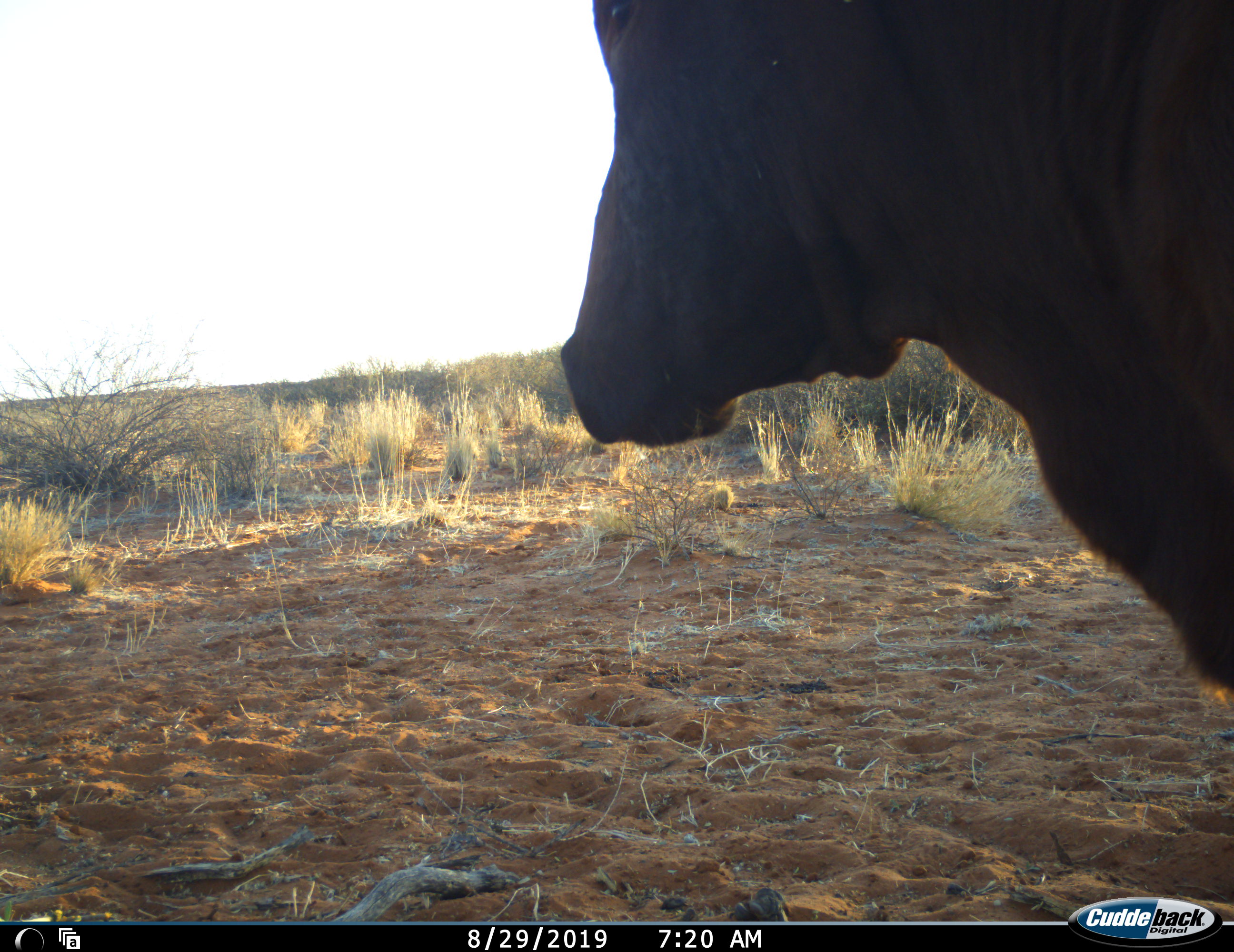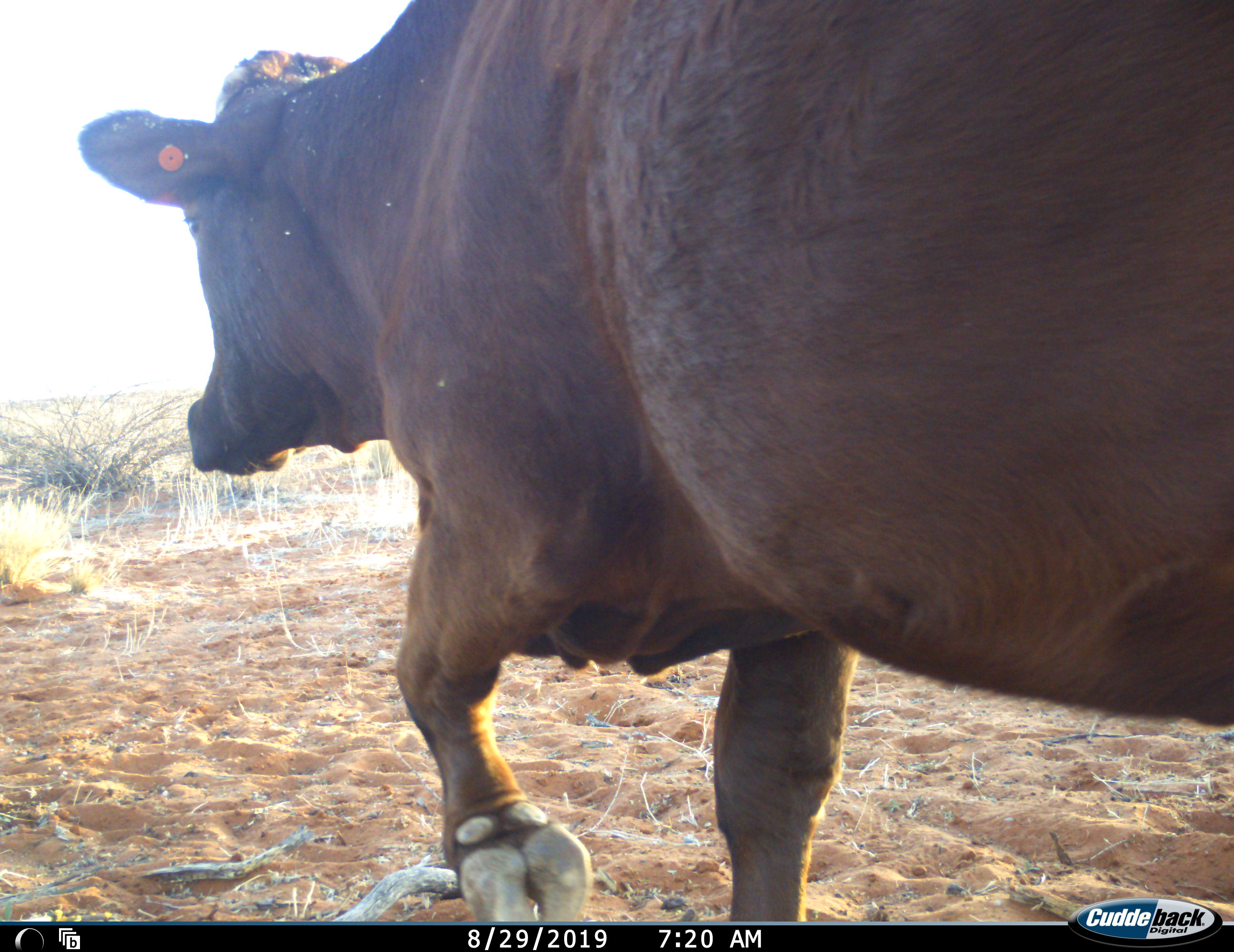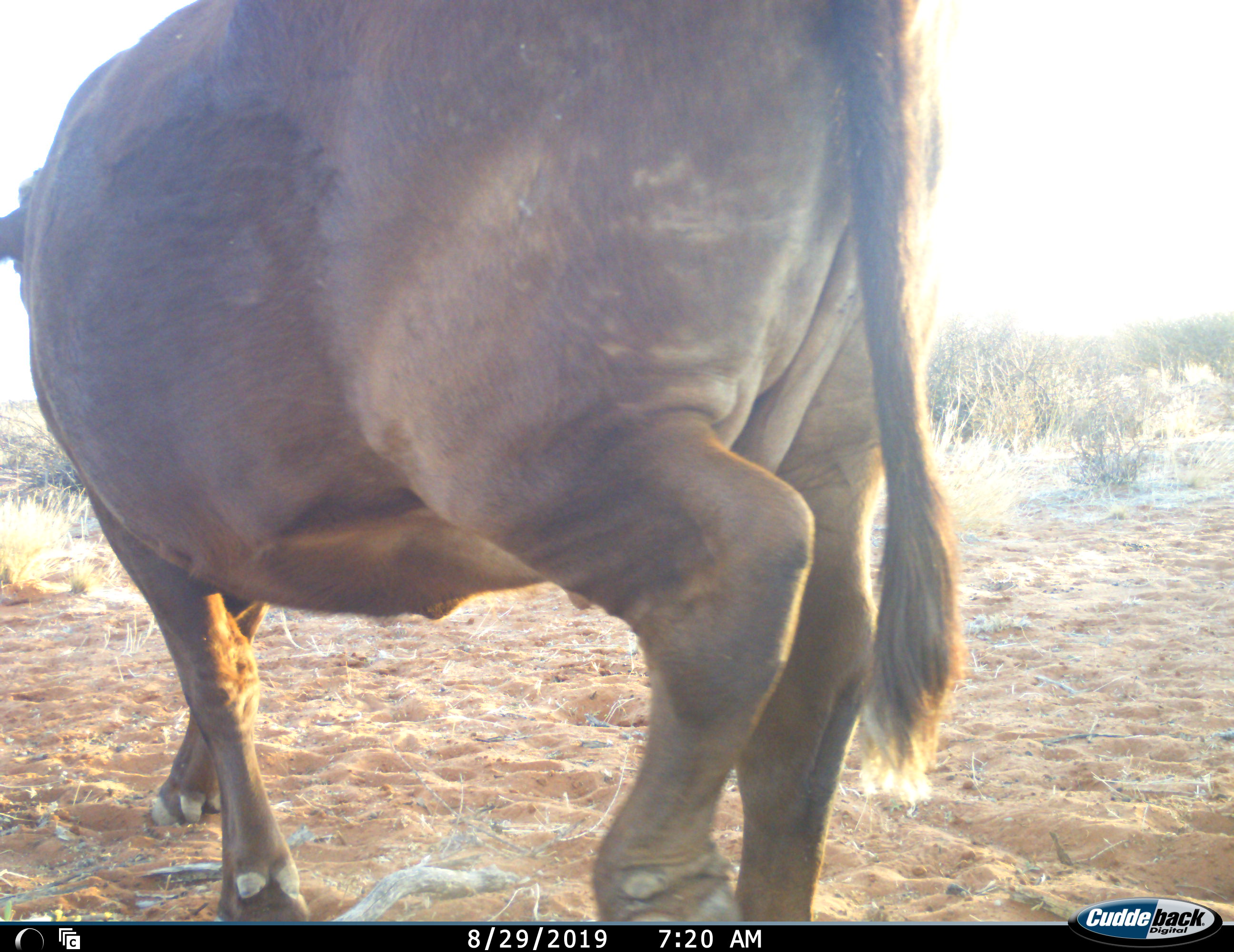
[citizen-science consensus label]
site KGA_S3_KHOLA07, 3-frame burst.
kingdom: Animalia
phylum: Chordata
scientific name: Vertebrata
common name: domestic animal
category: domesticanimal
Domesticanimal (domestic animal) (Vertebrata), count 1. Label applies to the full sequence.